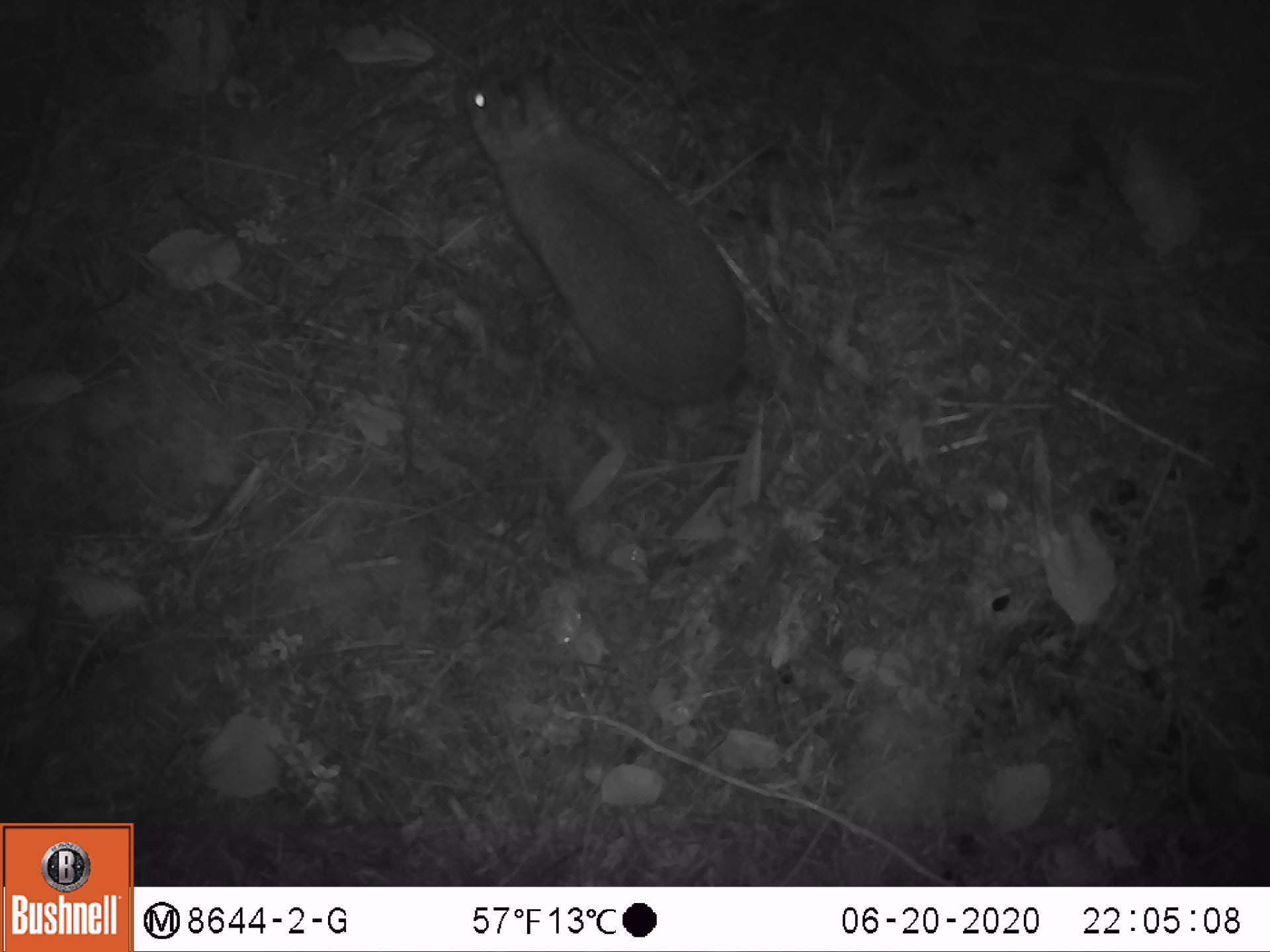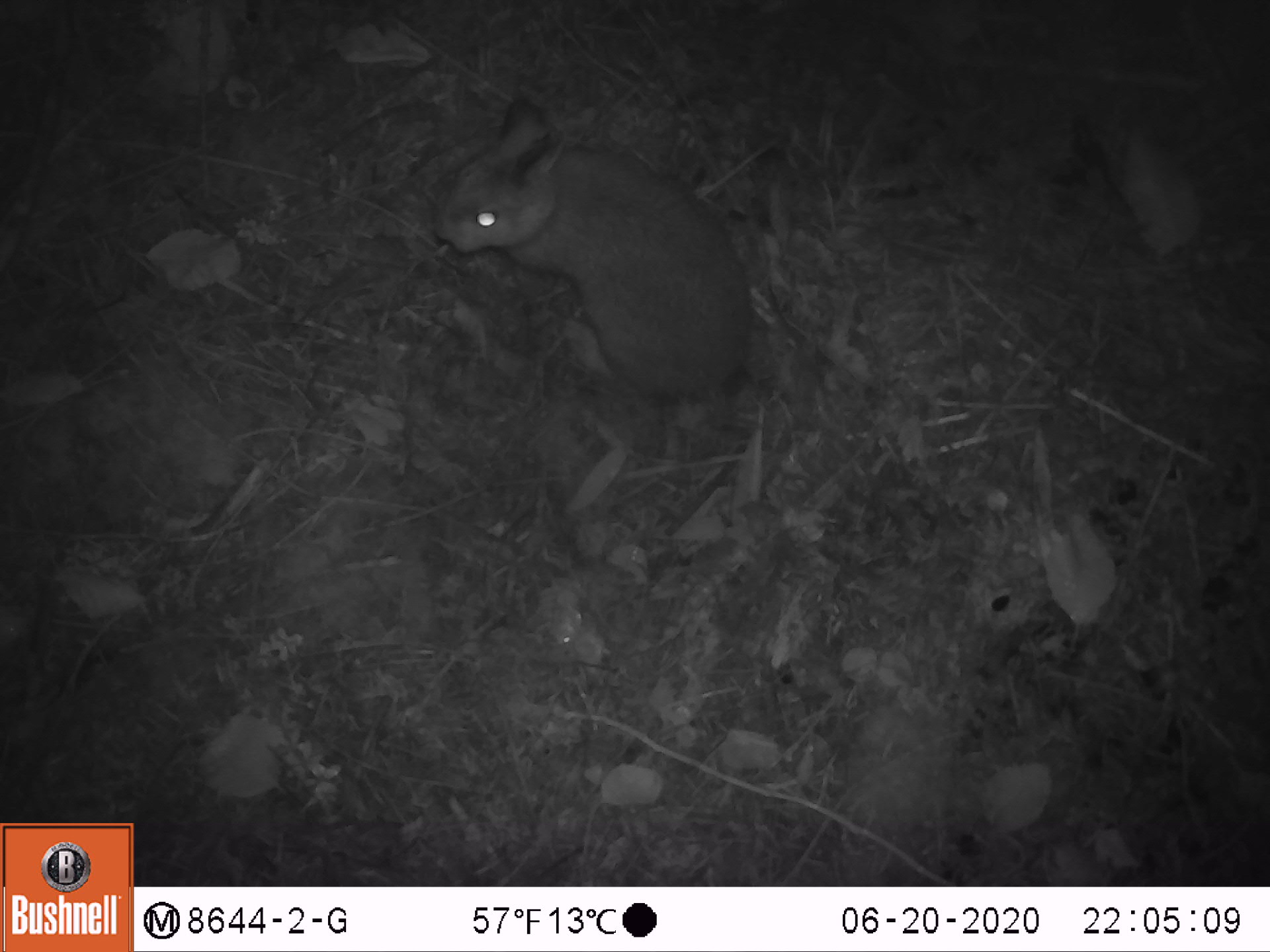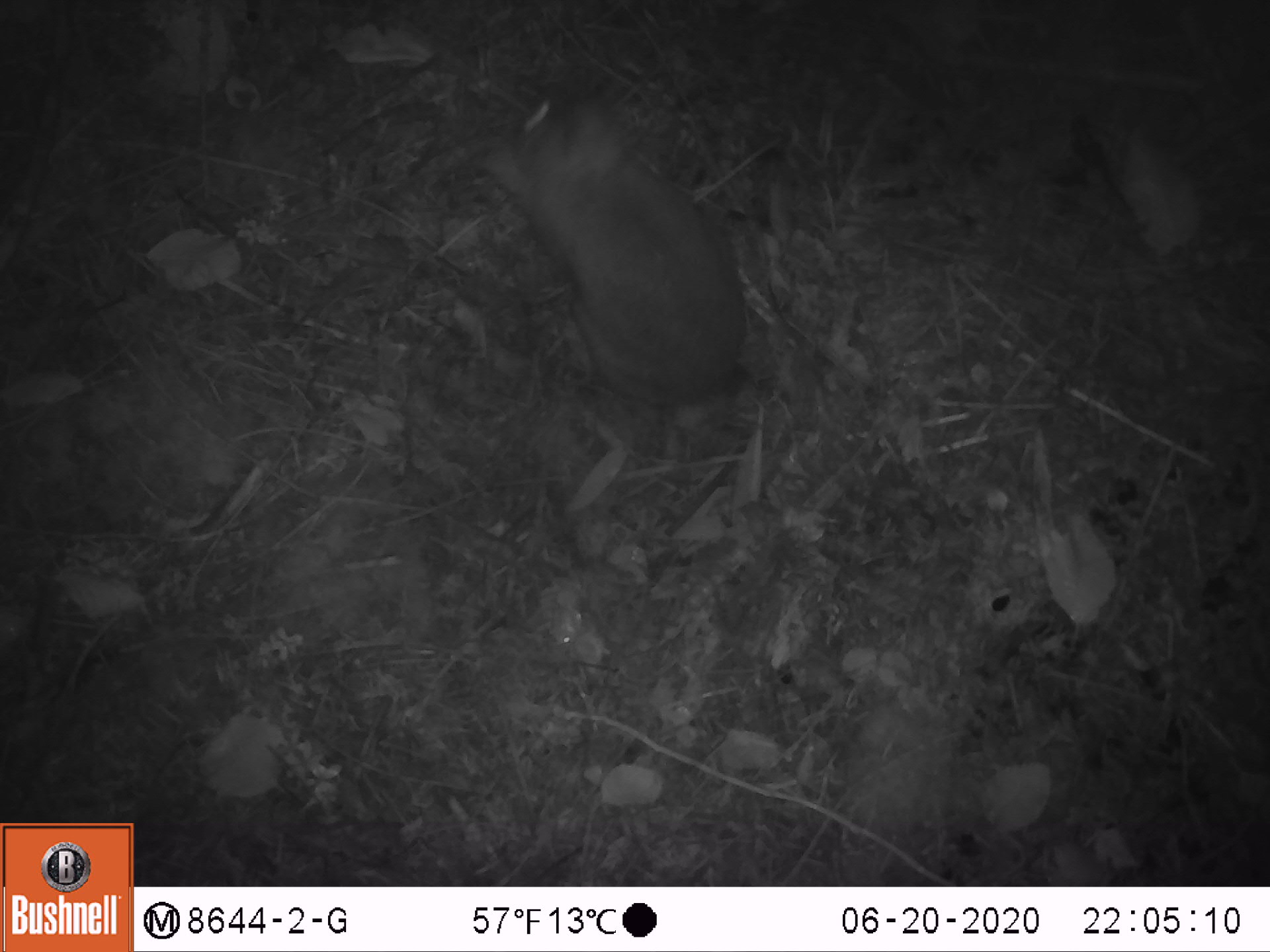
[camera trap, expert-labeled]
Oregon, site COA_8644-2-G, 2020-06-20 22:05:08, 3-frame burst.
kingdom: Animalia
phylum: Chordata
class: Mammalia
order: Lagomorpha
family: Leporidae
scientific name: Leporidae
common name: hares and rabbits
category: leporidae family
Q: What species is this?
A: Leporidae family (hares and rabbits) (Leporidae).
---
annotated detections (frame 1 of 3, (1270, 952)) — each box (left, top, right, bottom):
leporidae family: (462, 51, 751, 412)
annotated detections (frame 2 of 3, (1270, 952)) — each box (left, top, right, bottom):
leporidae family: (423, 83, 759, 408)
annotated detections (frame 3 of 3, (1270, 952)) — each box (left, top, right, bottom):
leporidae family: (481, 82, 768, 411)